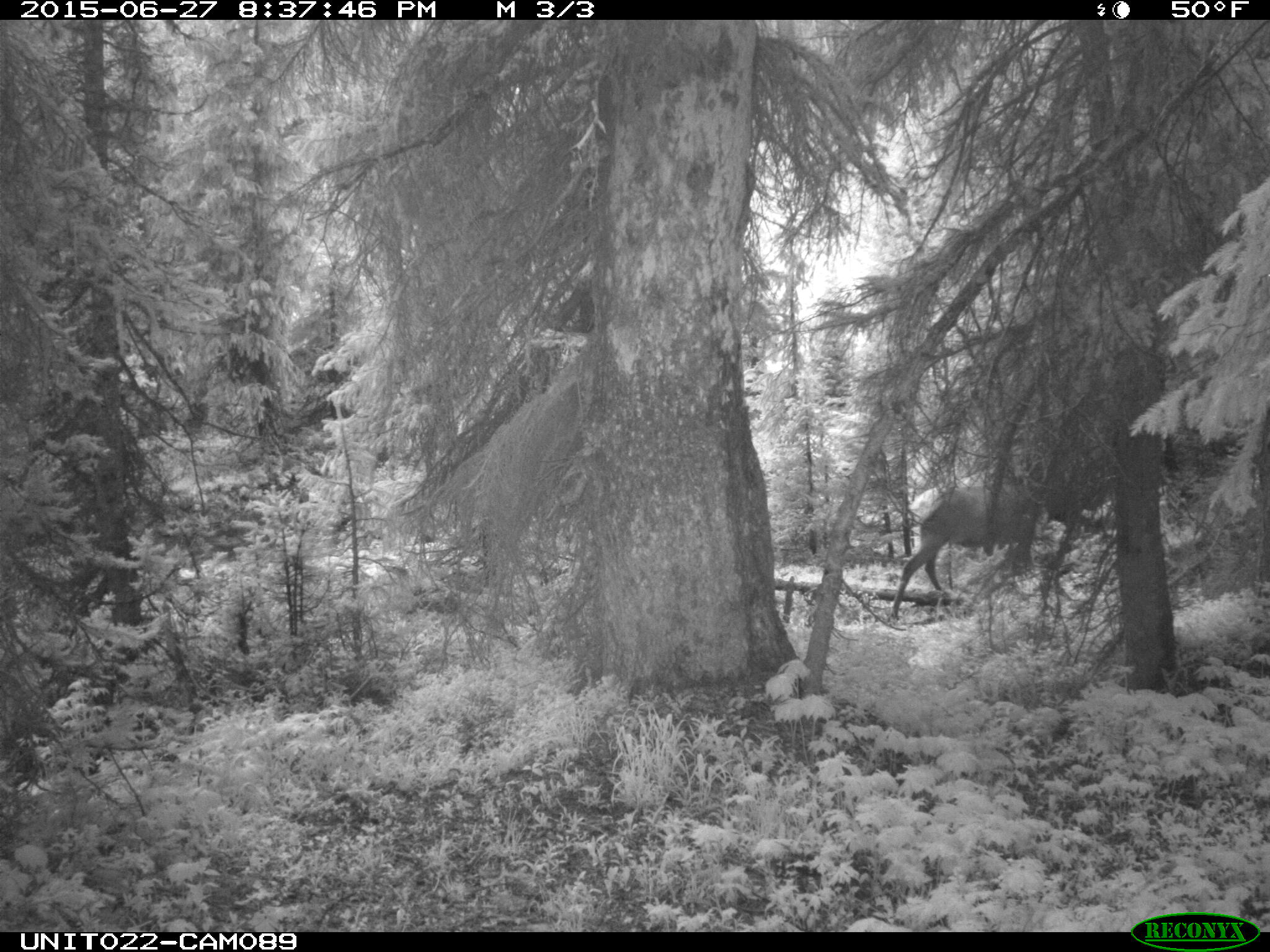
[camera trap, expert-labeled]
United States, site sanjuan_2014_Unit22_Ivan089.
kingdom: Animalia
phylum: Chordata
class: Mammalia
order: Artiodactyla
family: Cervidae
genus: Cervus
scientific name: Cervus elaphus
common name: red deer